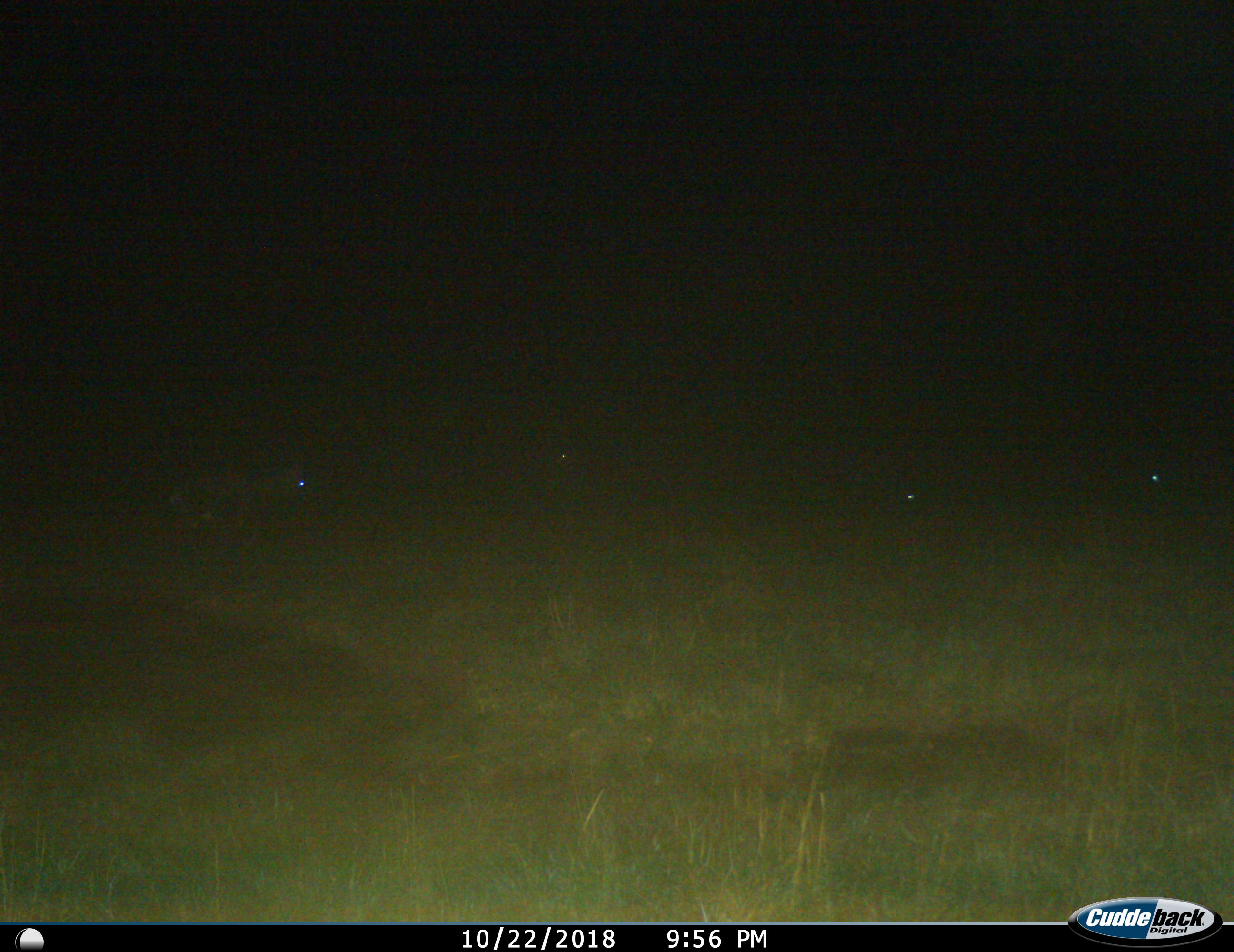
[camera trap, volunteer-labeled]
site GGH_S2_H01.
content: unidentified animal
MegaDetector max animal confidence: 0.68